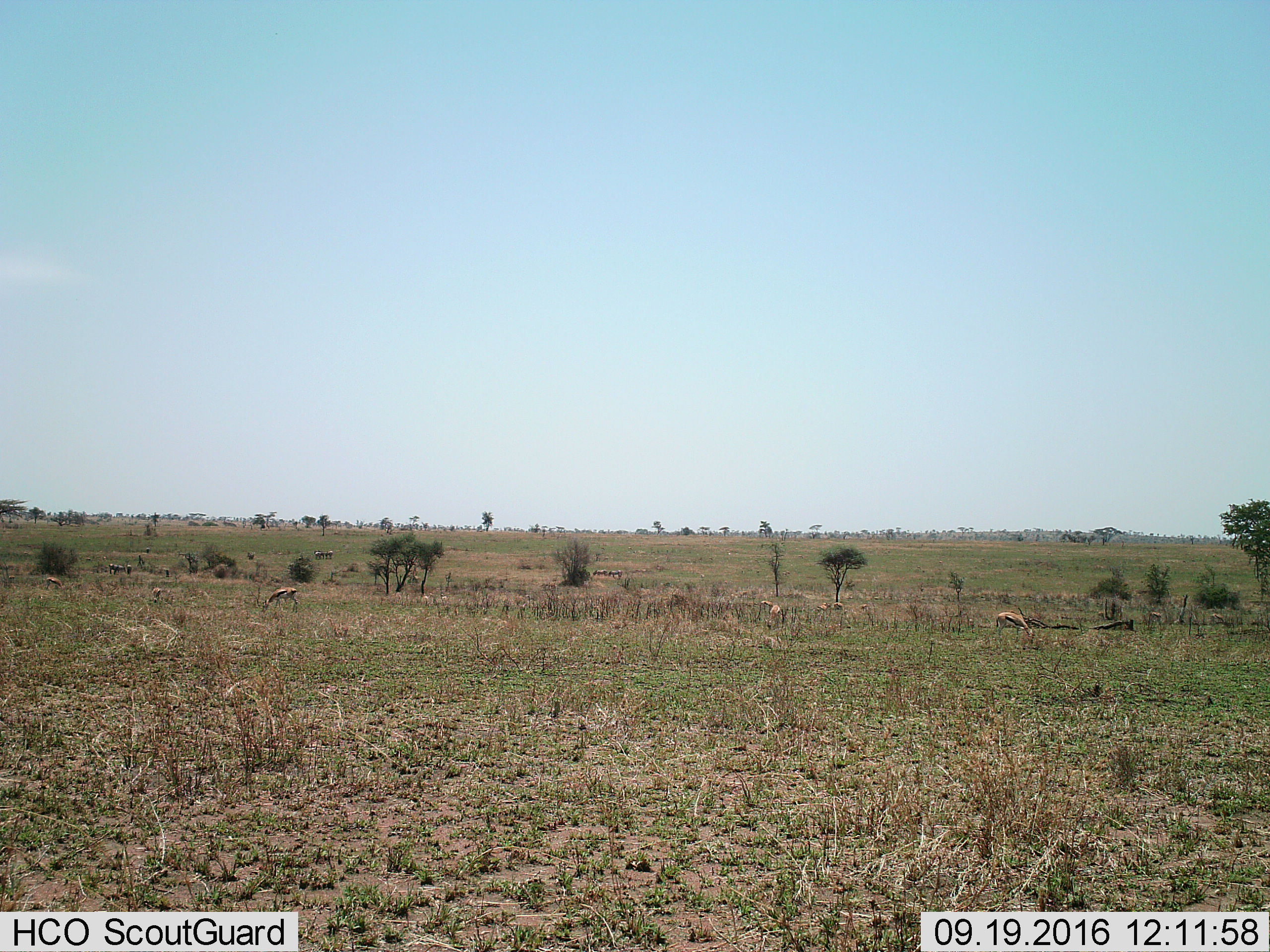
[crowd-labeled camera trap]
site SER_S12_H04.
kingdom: Animalia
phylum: Chordata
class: Mammalia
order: Artiodactyla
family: Bovidae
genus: Eudorcas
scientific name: Eudorcas thomsonii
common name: thomson's gazelle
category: gazellethomsons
Gazellethomsons (thomson's gazelle) (Eudorcas thomsonii), count 11-50. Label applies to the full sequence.